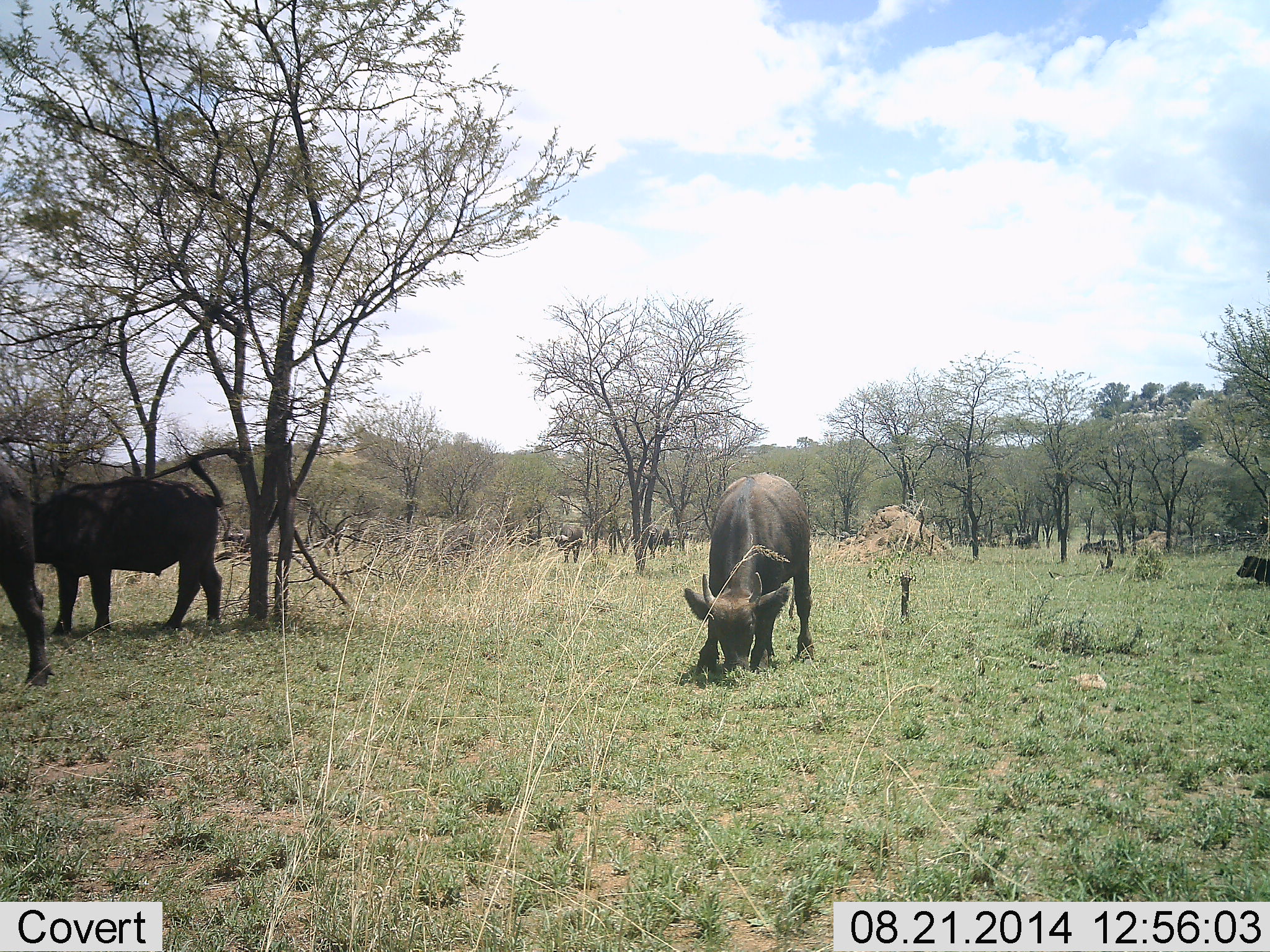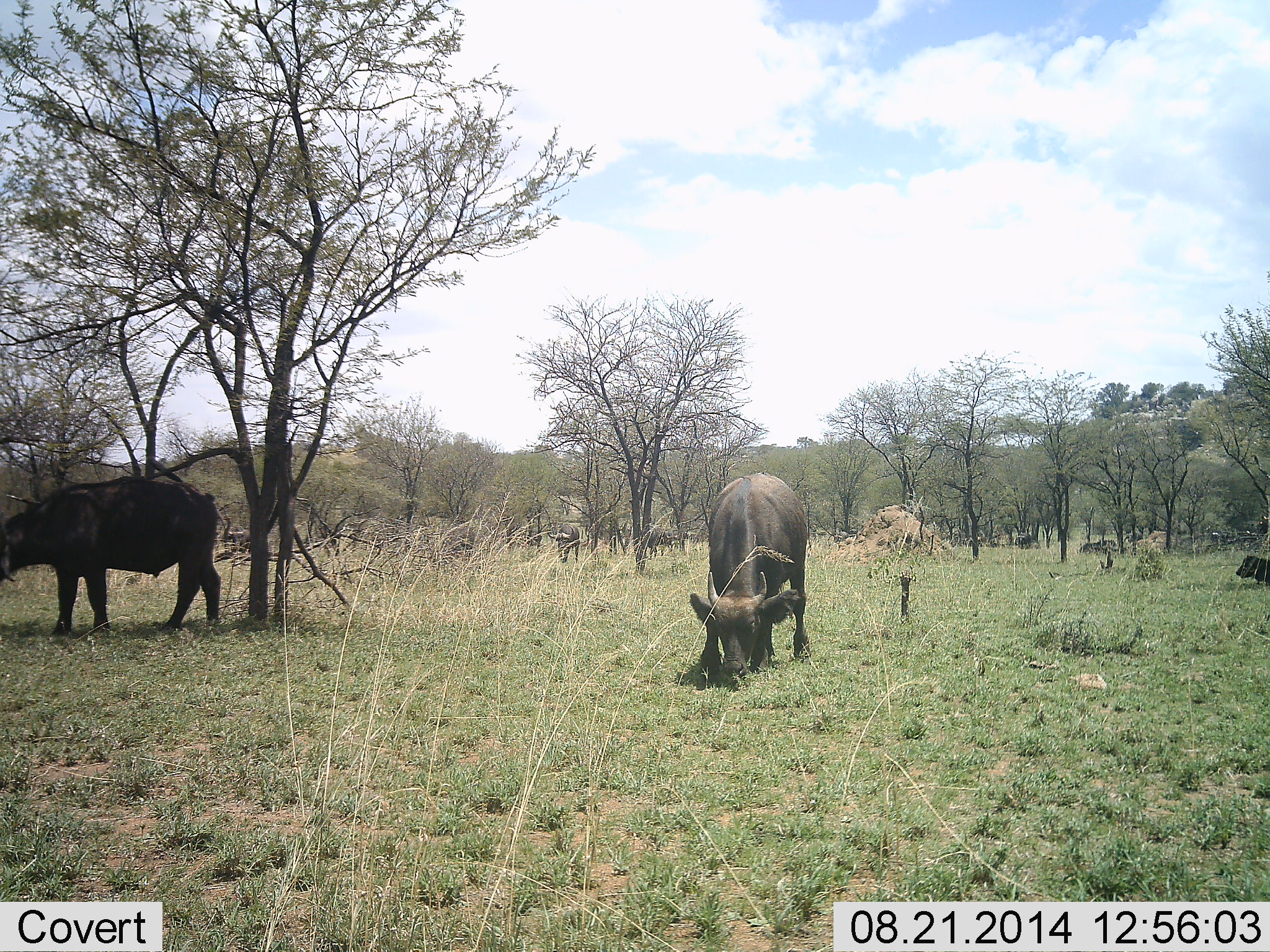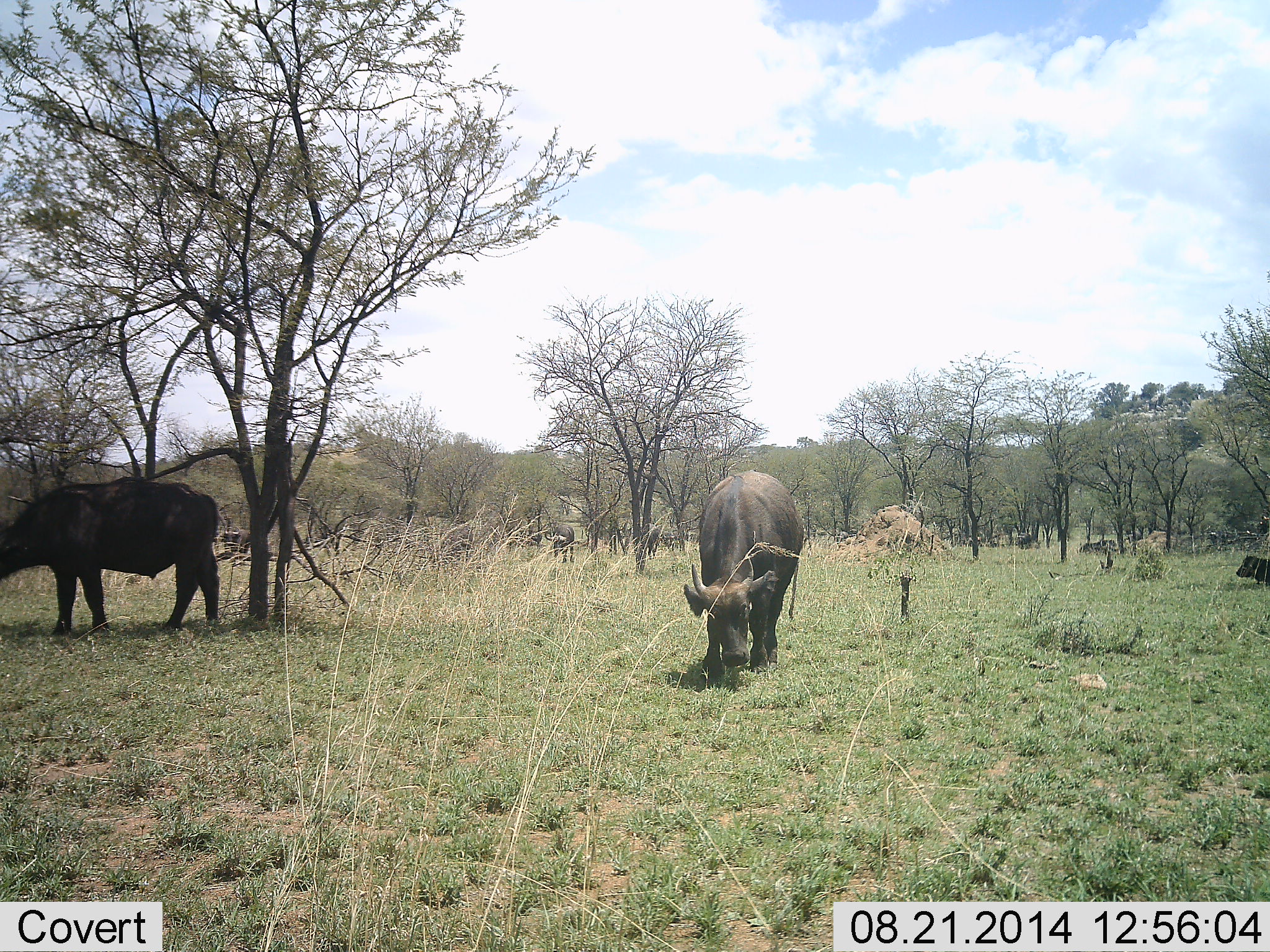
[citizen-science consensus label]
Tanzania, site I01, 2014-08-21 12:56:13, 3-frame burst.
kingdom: Animalia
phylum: Chordata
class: Mammalia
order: Artiodactyla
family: Bovidae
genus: Syncerus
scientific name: Syncerus caffer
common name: cape buffalo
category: buffalo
Buffalo (cape buffalo) (Syncerus caffer), count 6. Behavior (volunteer vote fractions): standing 20%, resting 30%, moving 10%, interacting 0%. Young present (vote fraction): 0%. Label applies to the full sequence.